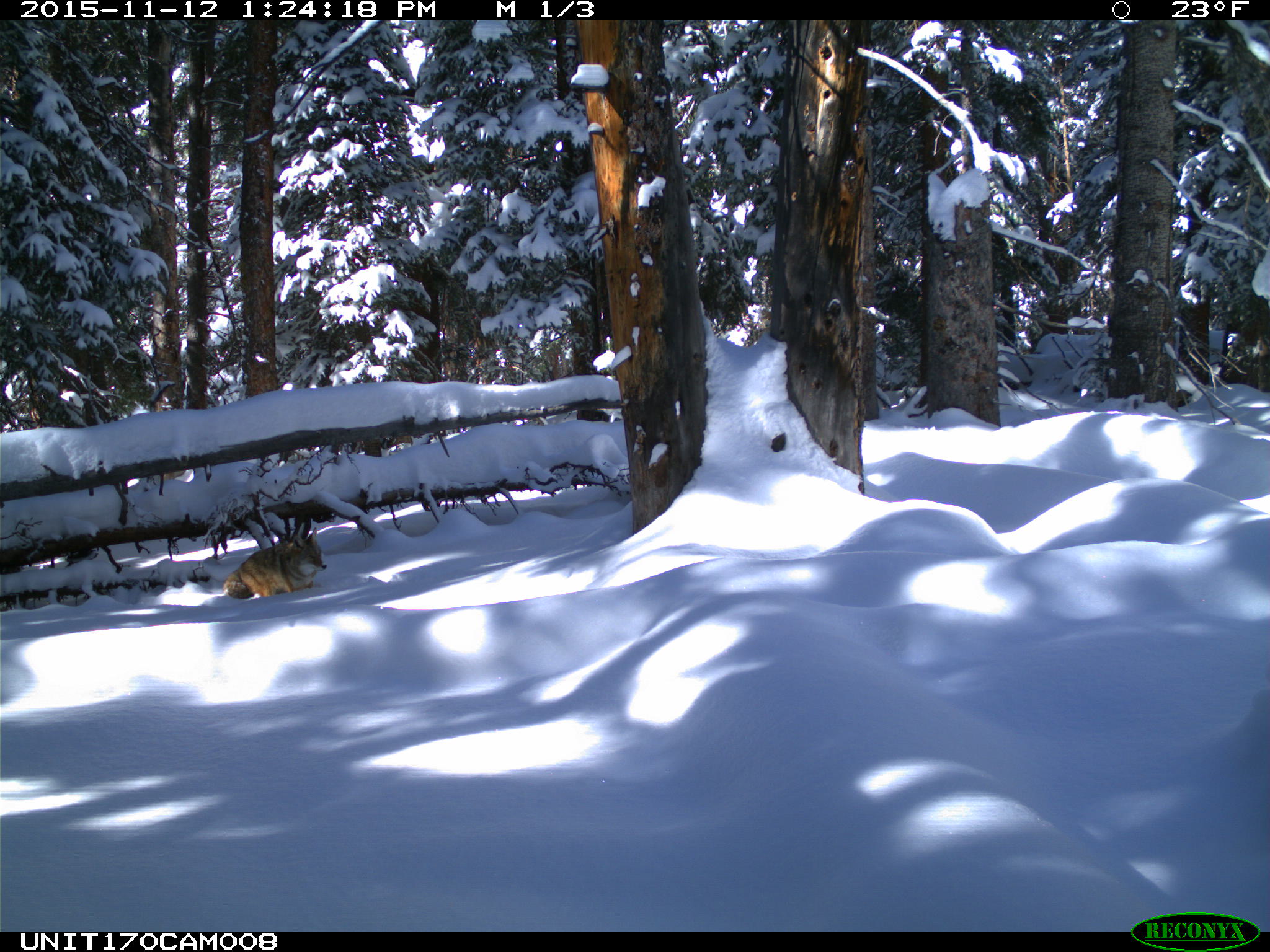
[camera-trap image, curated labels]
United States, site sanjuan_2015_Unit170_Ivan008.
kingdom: Animalia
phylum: Chordata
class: Mammalia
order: Carnivora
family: Canidae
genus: Canis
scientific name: Canis latrans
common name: coyote